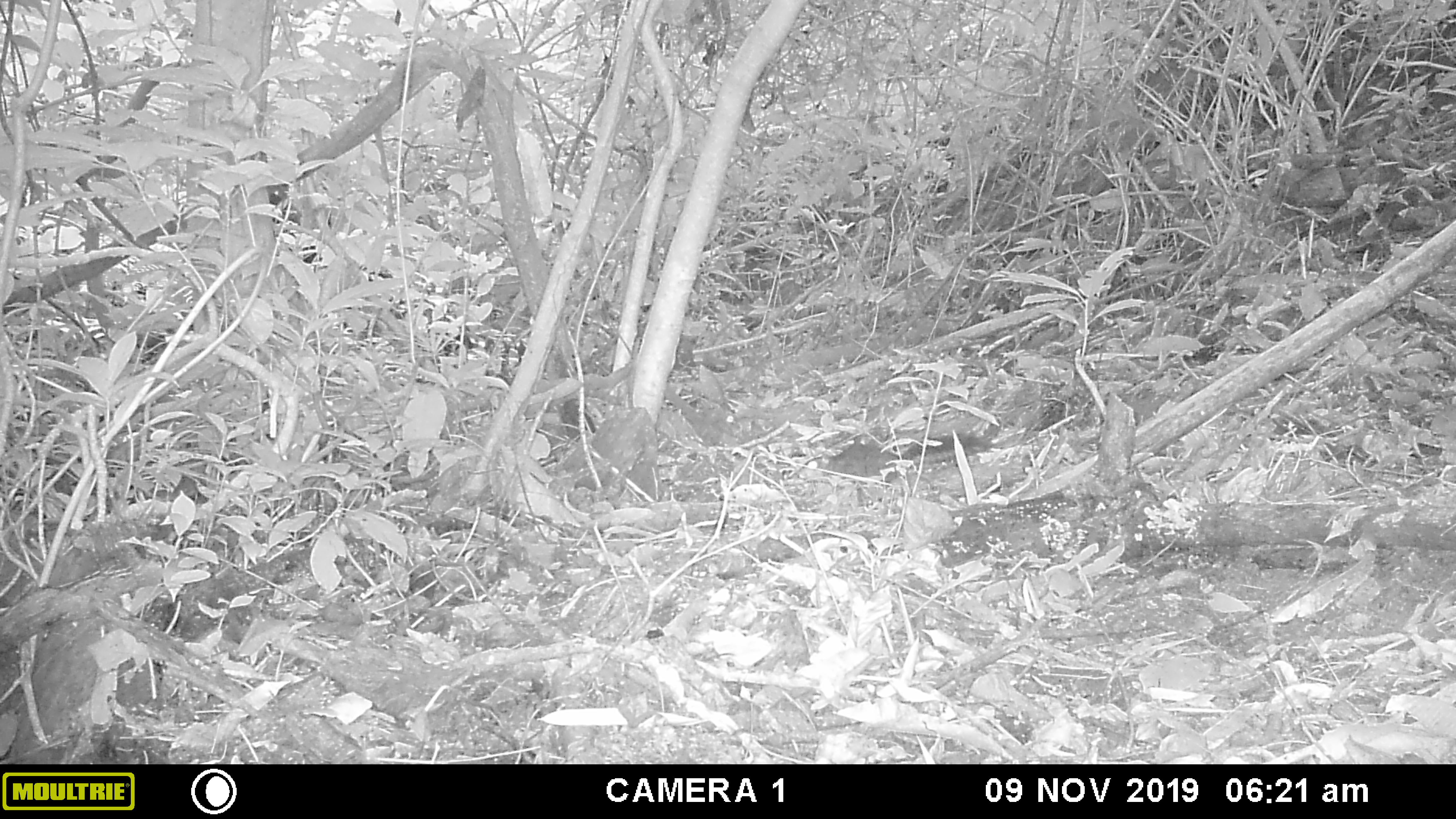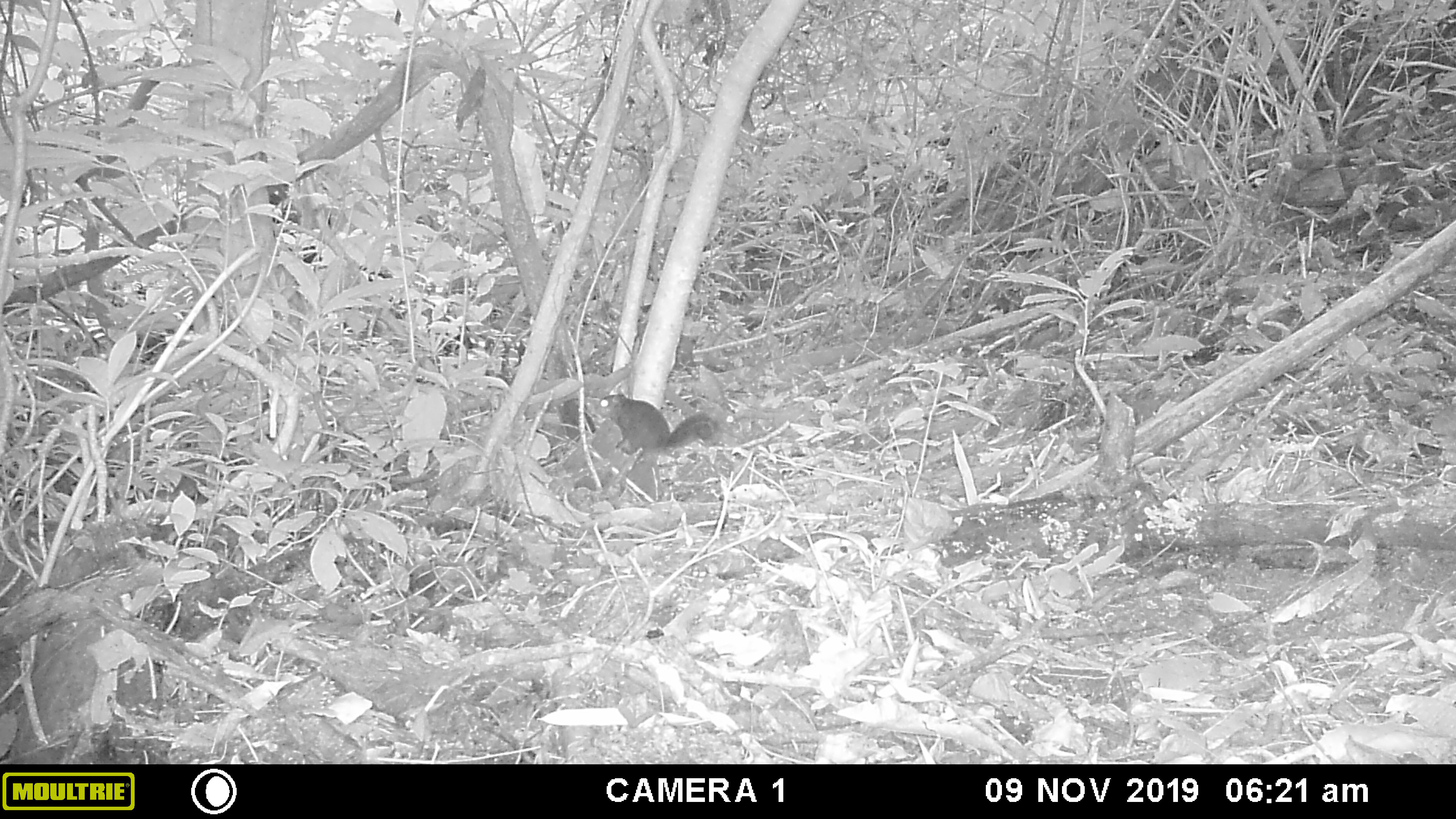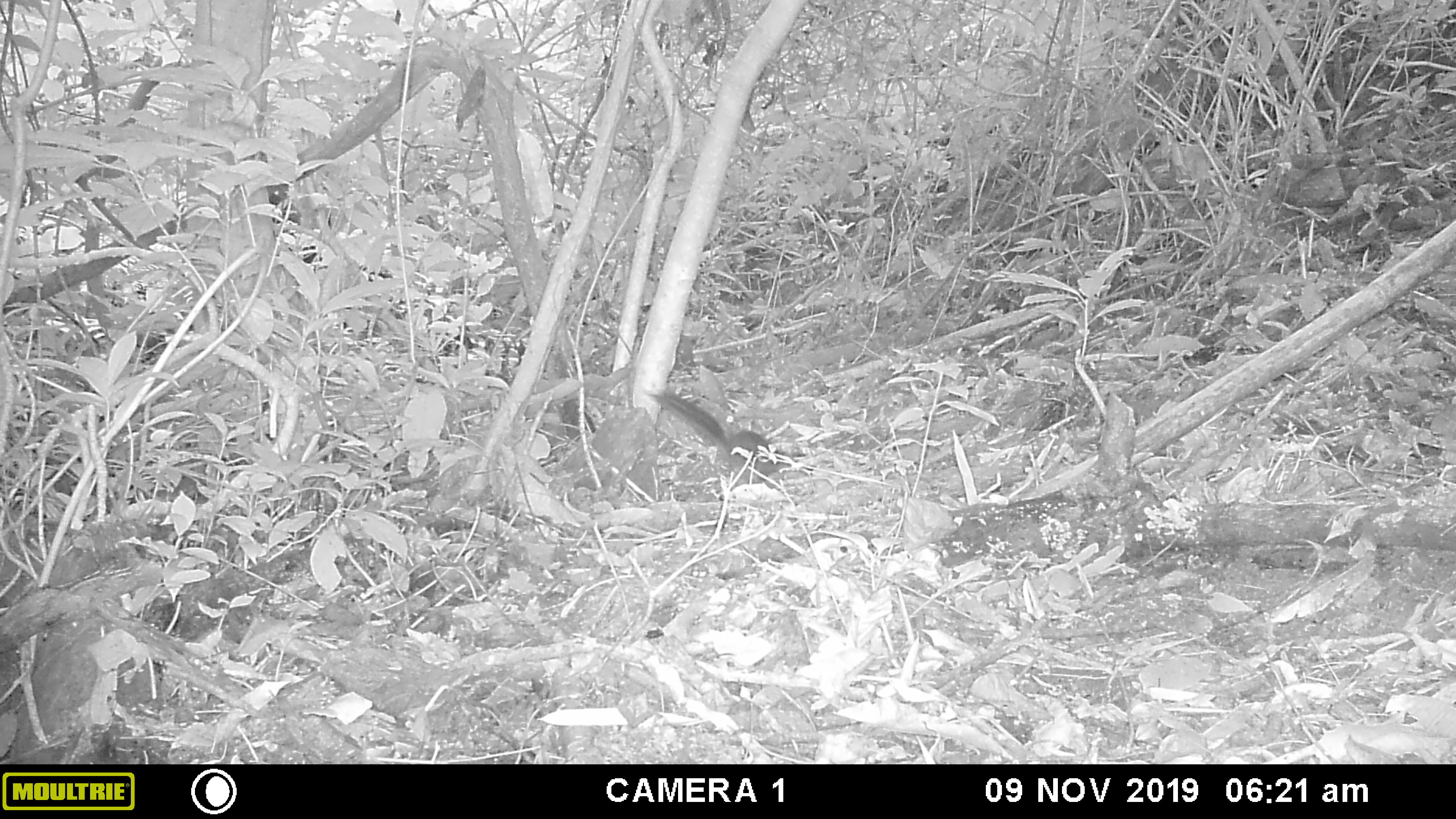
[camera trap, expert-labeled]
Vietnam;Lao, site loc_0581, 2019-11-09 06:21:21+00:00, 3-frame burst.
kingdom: Animalia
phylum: Chordata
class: Mammalia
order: Rodentia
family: Sciuridae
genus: Dremomys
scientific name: Dremomys rufigenis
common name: red-cheeked squirrel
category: red cheeked squirrel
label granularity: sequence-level